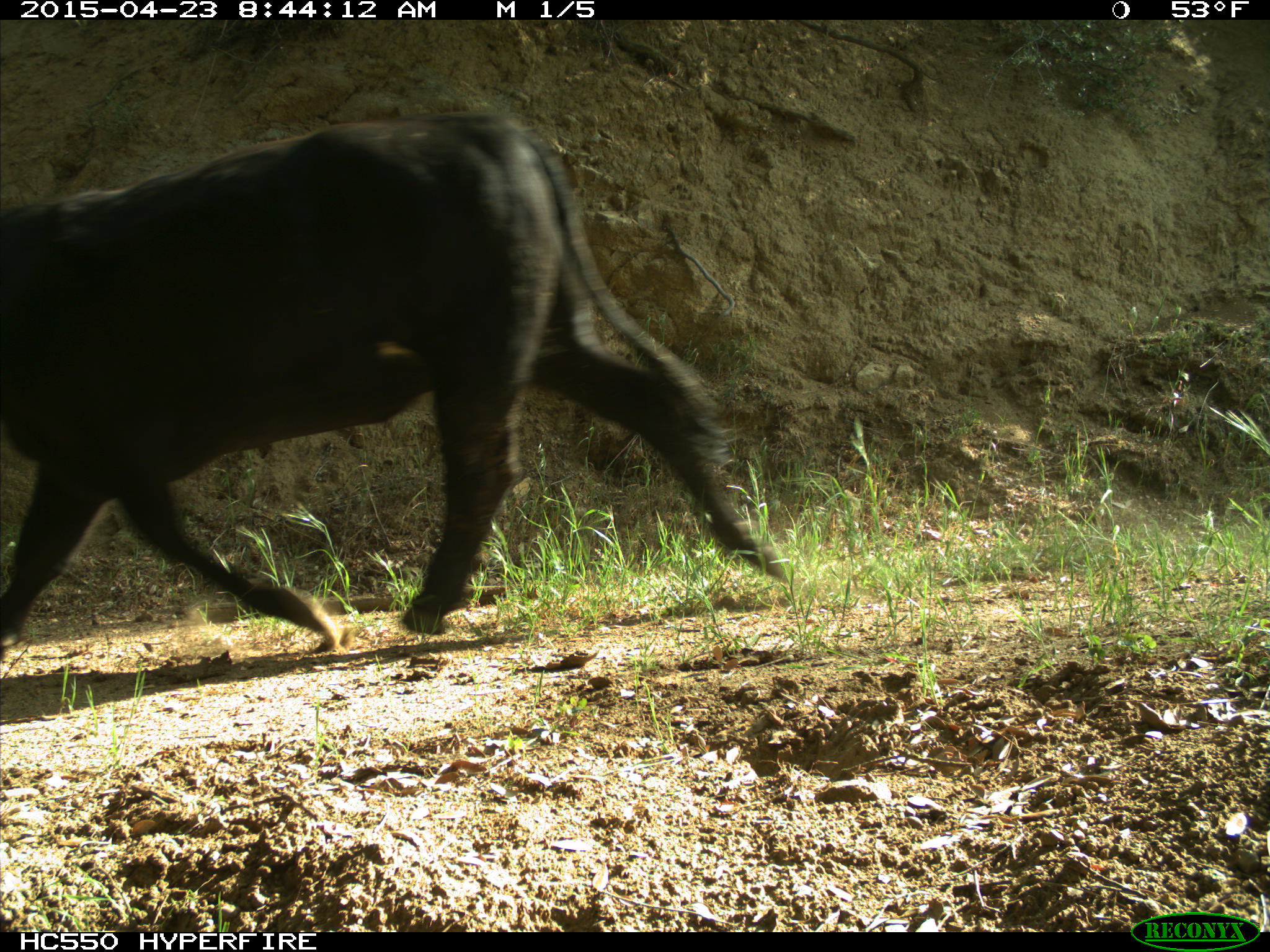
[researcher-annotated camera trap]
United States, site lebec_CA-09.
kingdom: Animalia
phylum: Chordata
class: Mammalia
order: Artiodactyla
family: Bovidae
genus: Bos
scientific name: Bos taurus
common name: domestic cow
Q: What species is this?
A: Bos taurus (domestic cow).